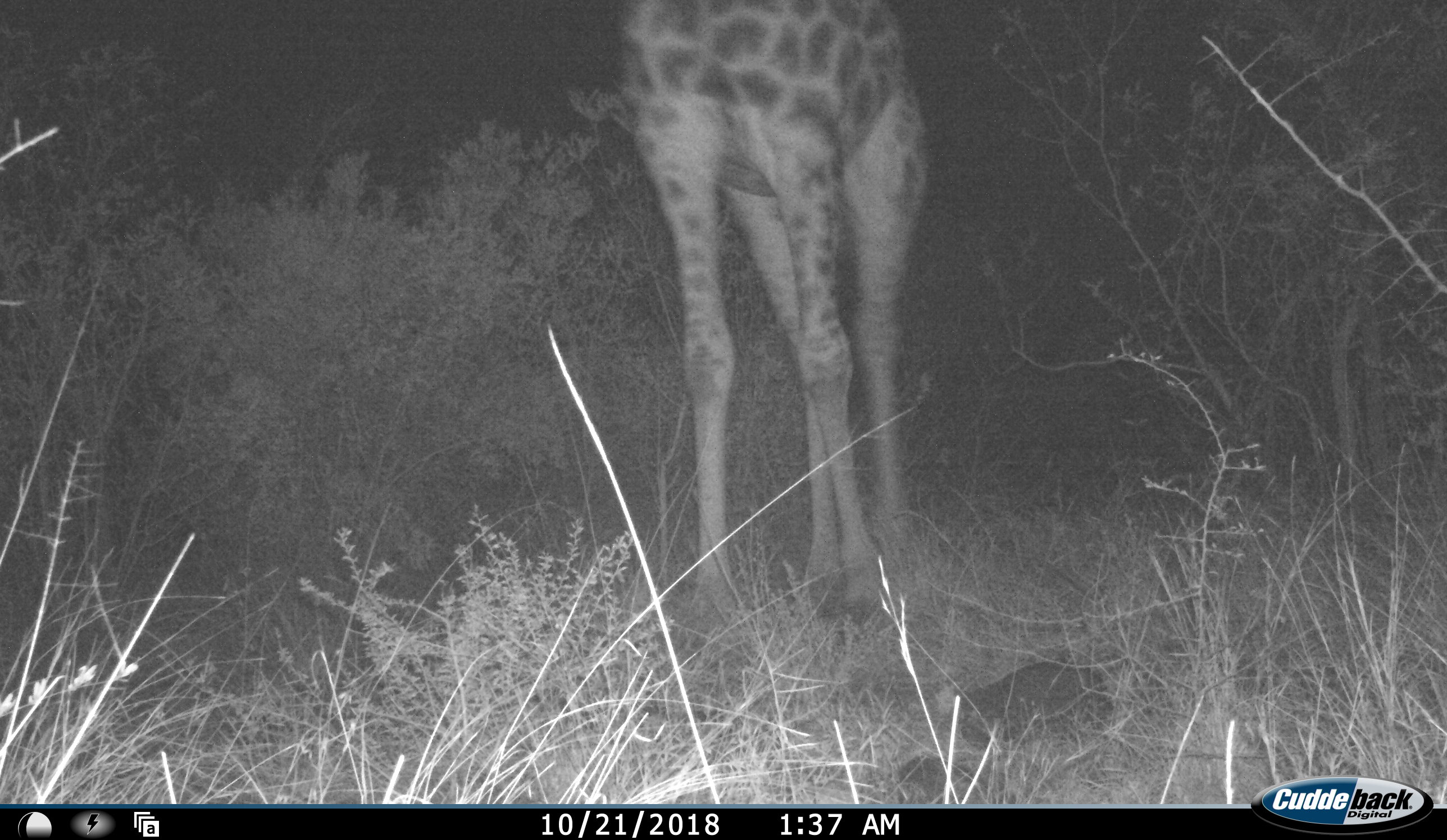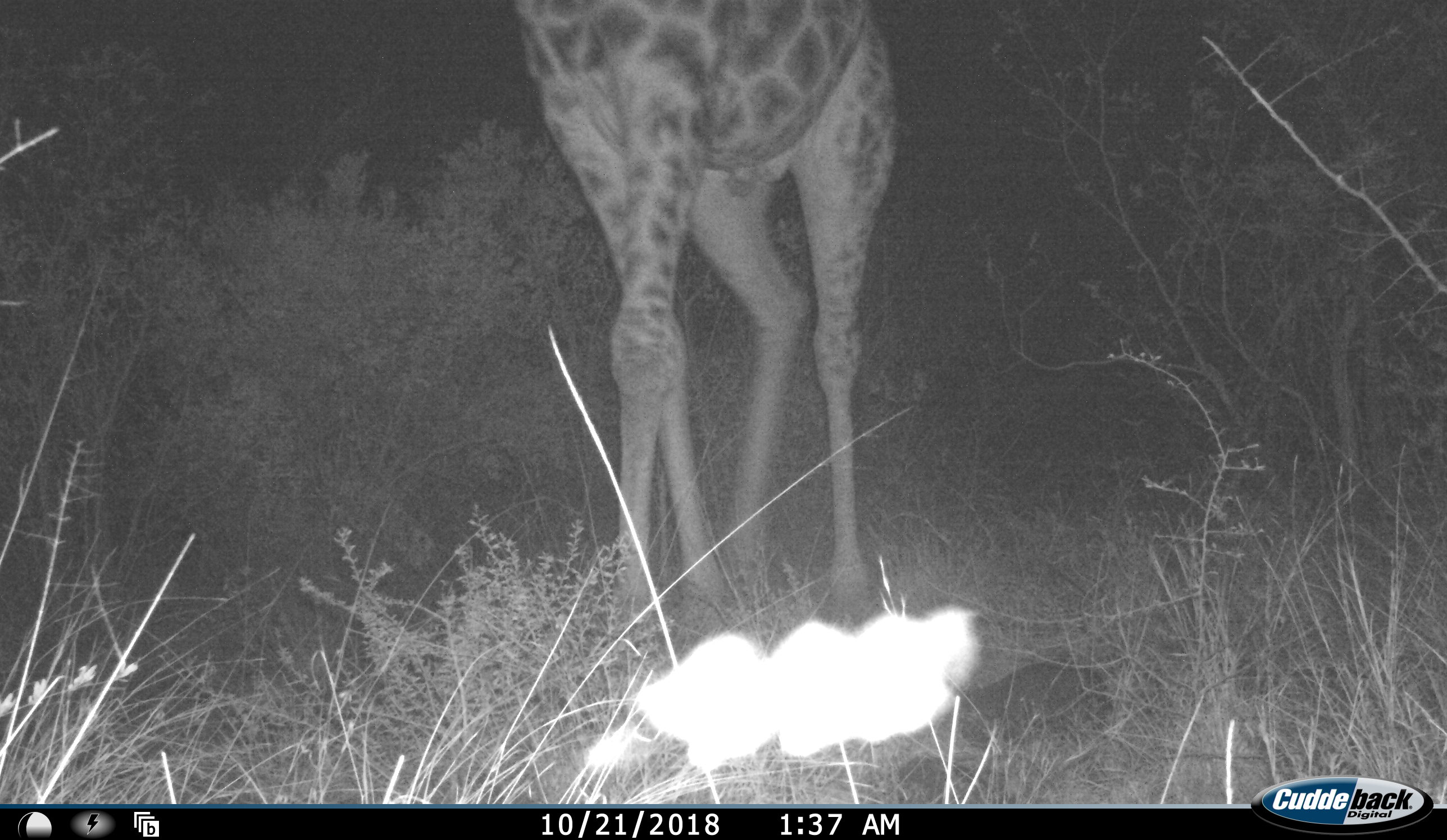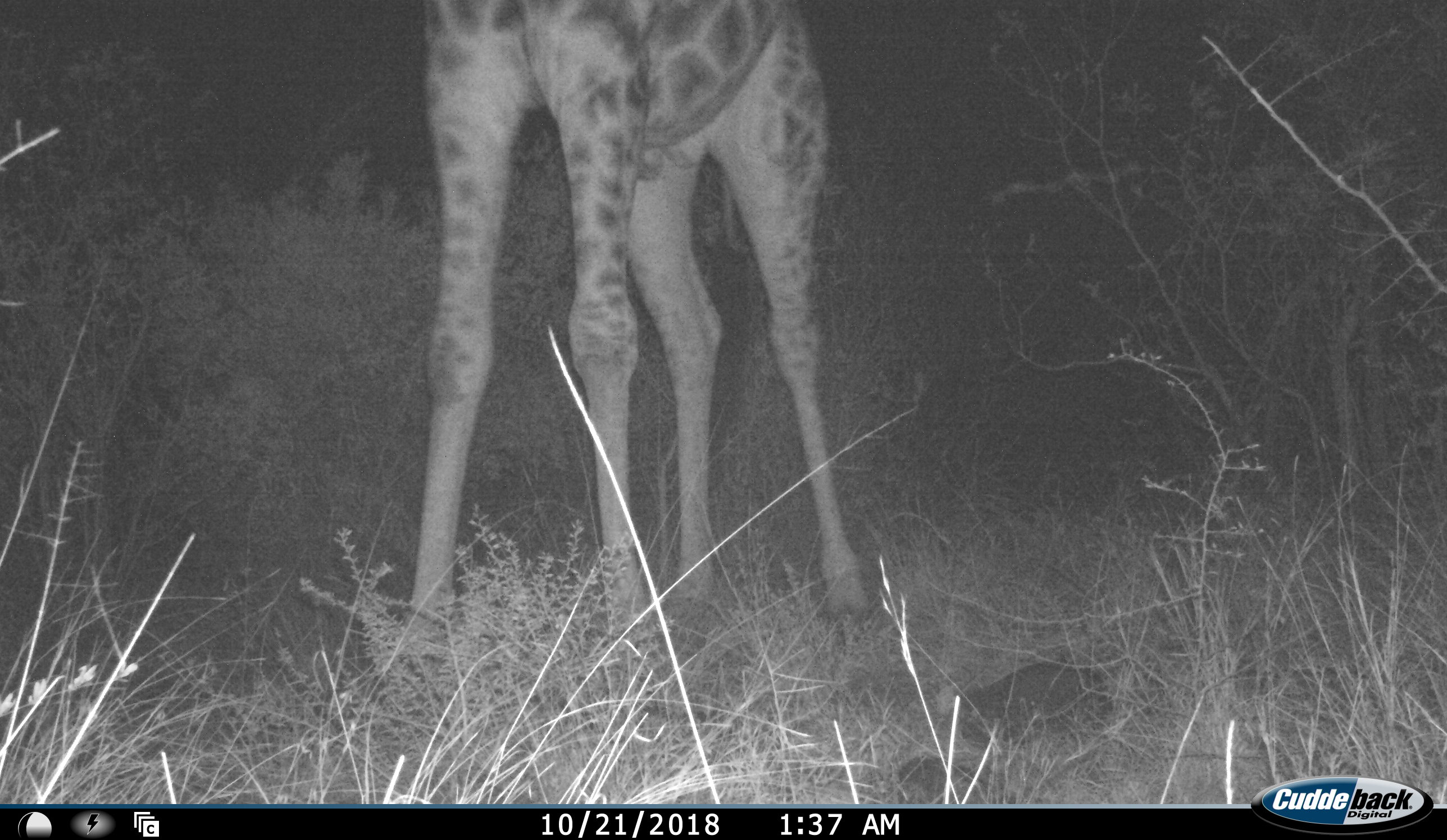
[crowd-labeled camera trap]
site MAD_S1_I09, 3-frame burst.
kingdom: Animalia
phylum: Chordata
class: Mammalia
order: Artiodactyla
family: Giraffidae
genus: Giraffa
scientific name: Giraffa camelopardalis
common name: giraffe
Giraffe (Giraffa camelopardalis), count 1. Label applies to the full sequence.